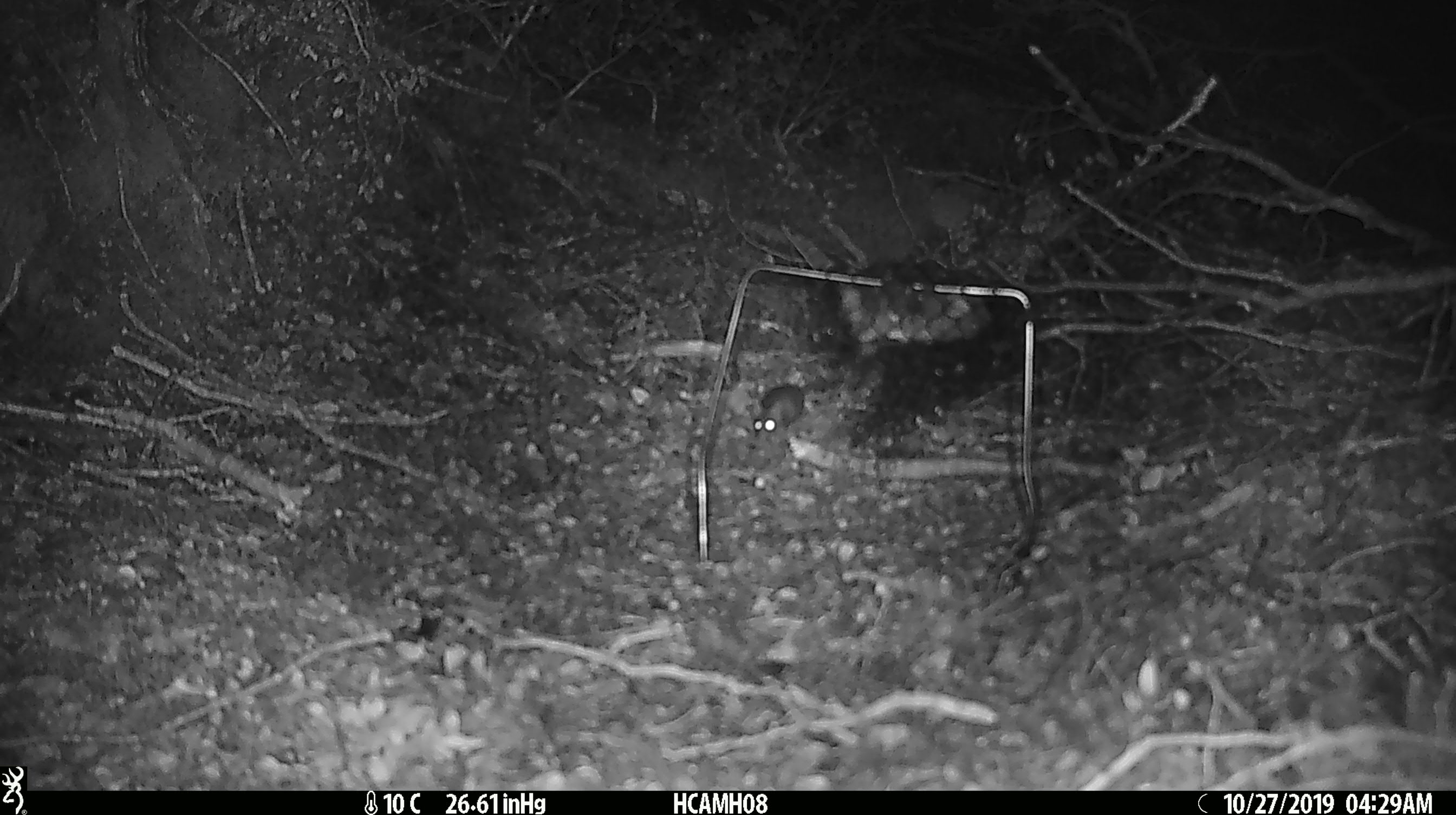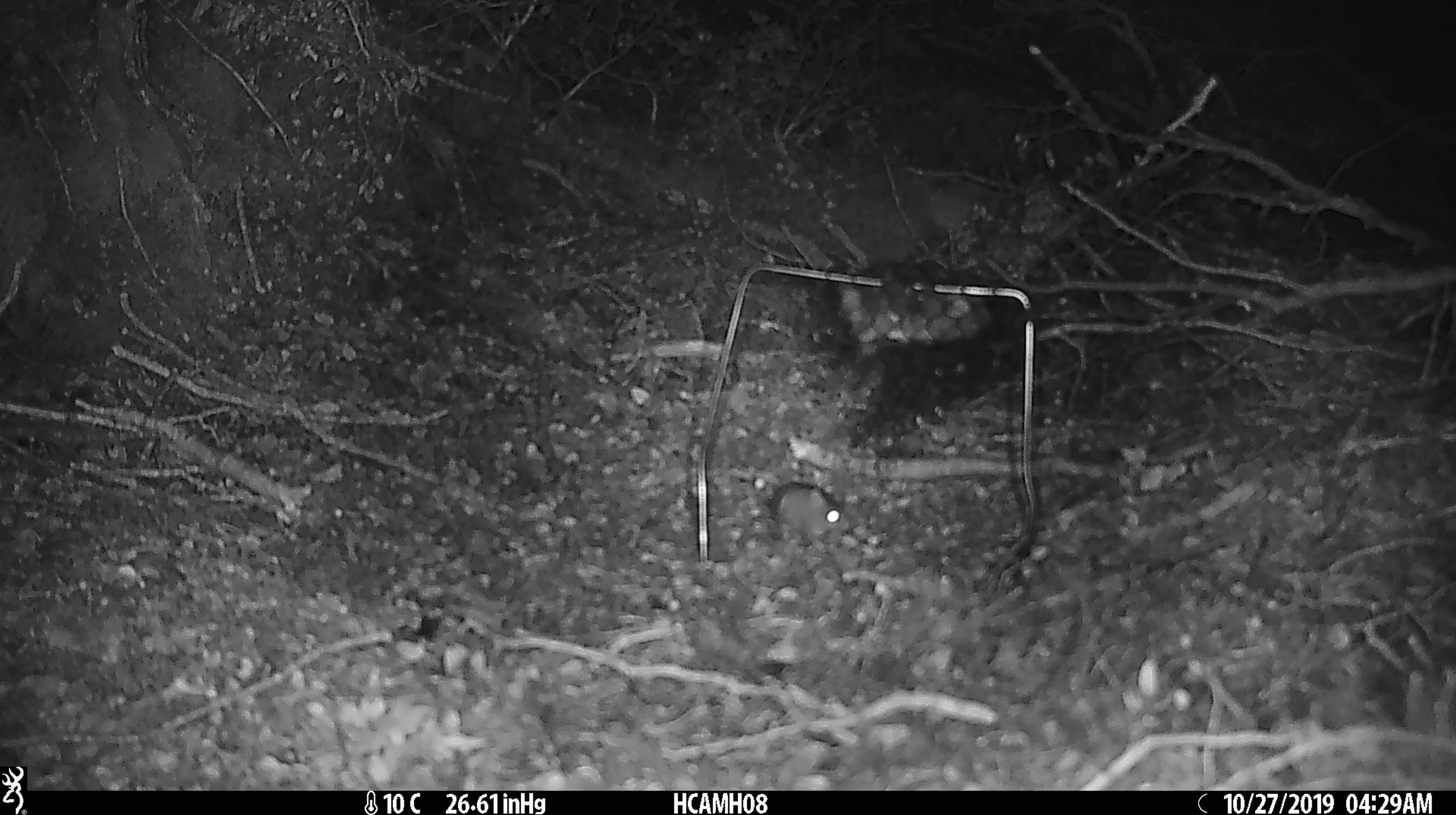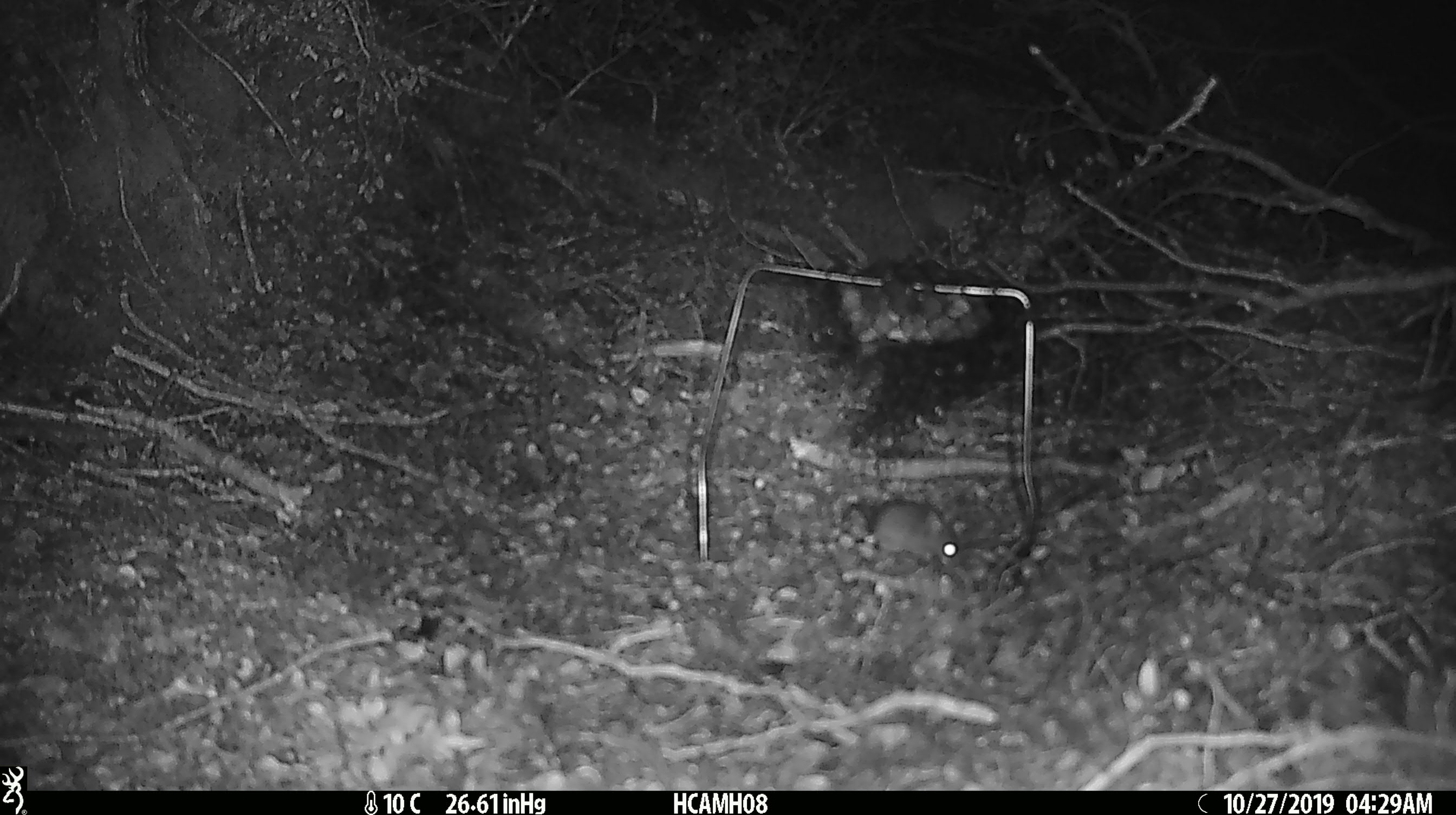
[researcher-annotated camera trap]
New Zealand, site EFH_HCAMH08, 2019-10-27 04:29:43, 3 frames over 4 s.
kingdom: Animalia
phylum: Chordata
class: Mammalia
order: Rodentia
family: Muridae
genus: Mus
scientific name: Mus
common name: mouse